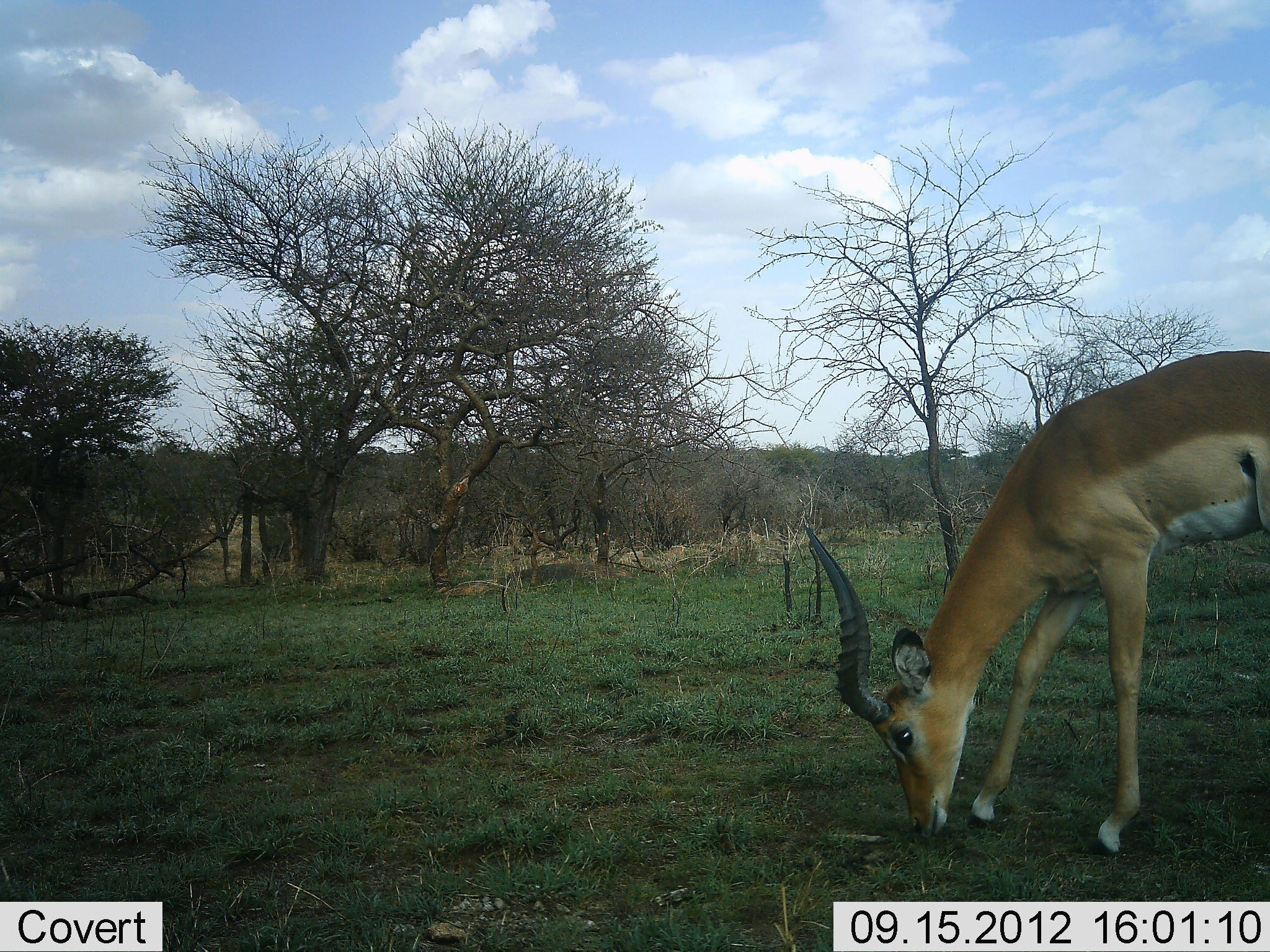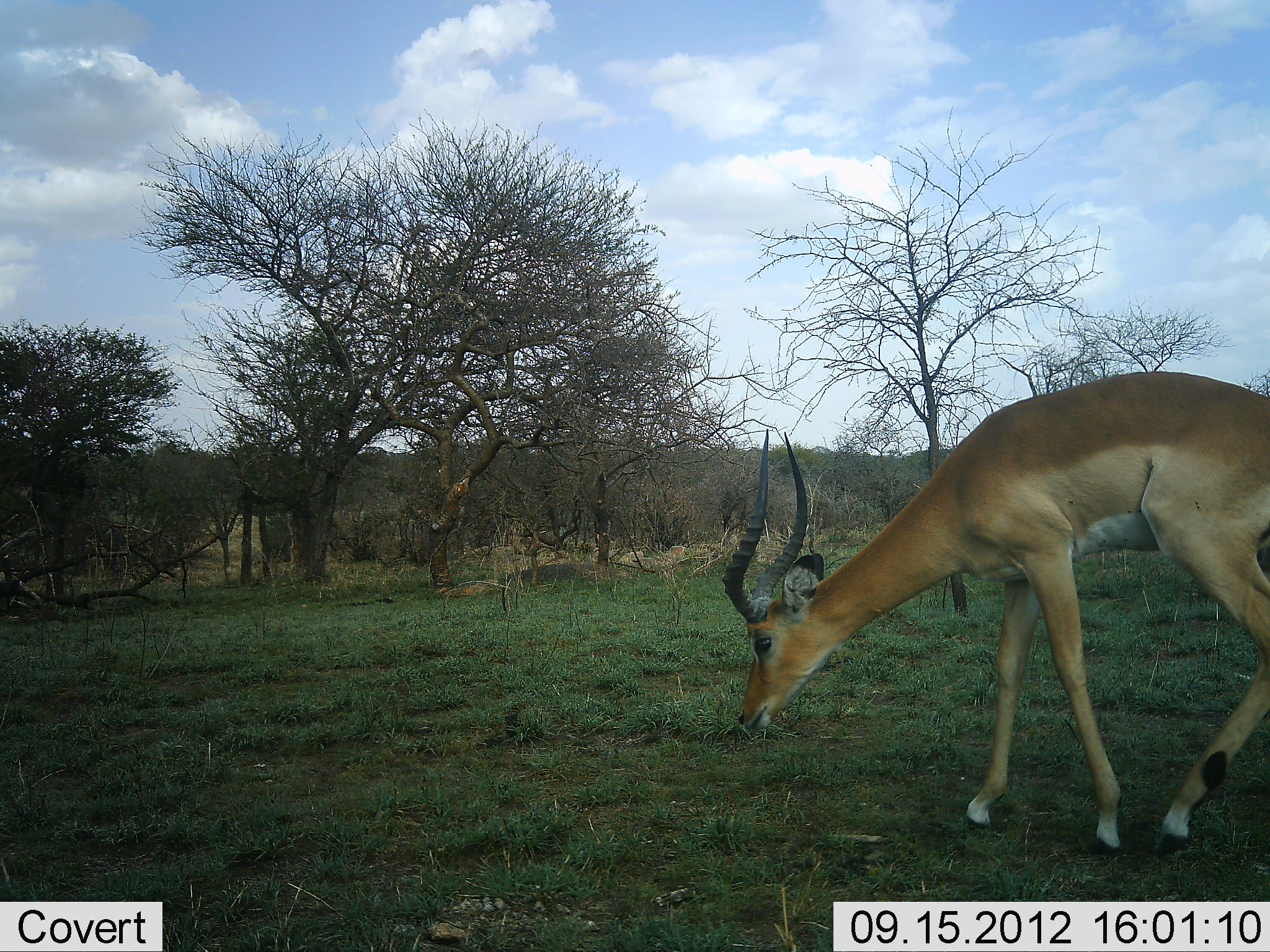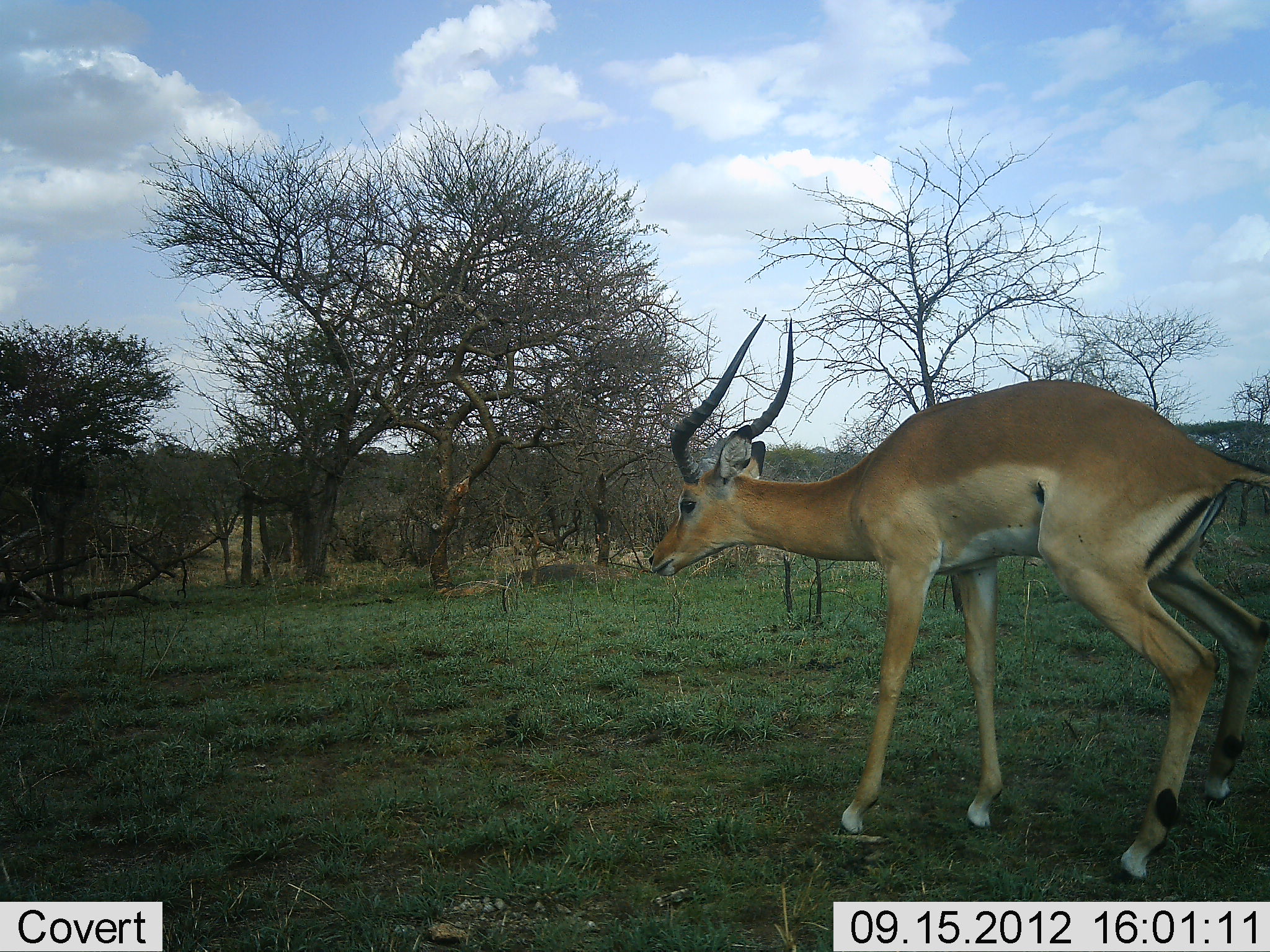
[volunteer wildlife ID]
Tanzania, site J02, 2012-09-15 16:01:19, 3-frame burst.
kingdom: Animalia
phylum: Chordata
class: Mammalia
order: Artiodactyla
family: Bovidae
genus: Aepyceros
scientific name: Aepyceros melampus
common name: impala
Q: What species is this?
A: Impala (Aepyceros melampus).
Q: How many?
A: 1.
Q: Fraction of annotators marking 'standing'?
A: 30%.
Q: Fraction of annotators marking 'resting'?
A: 0%.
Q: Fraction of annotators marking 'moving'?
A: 50%.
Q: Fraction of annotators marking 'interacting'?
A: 0%.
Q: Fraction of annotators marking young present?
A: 0%.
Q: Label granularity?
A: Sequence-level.